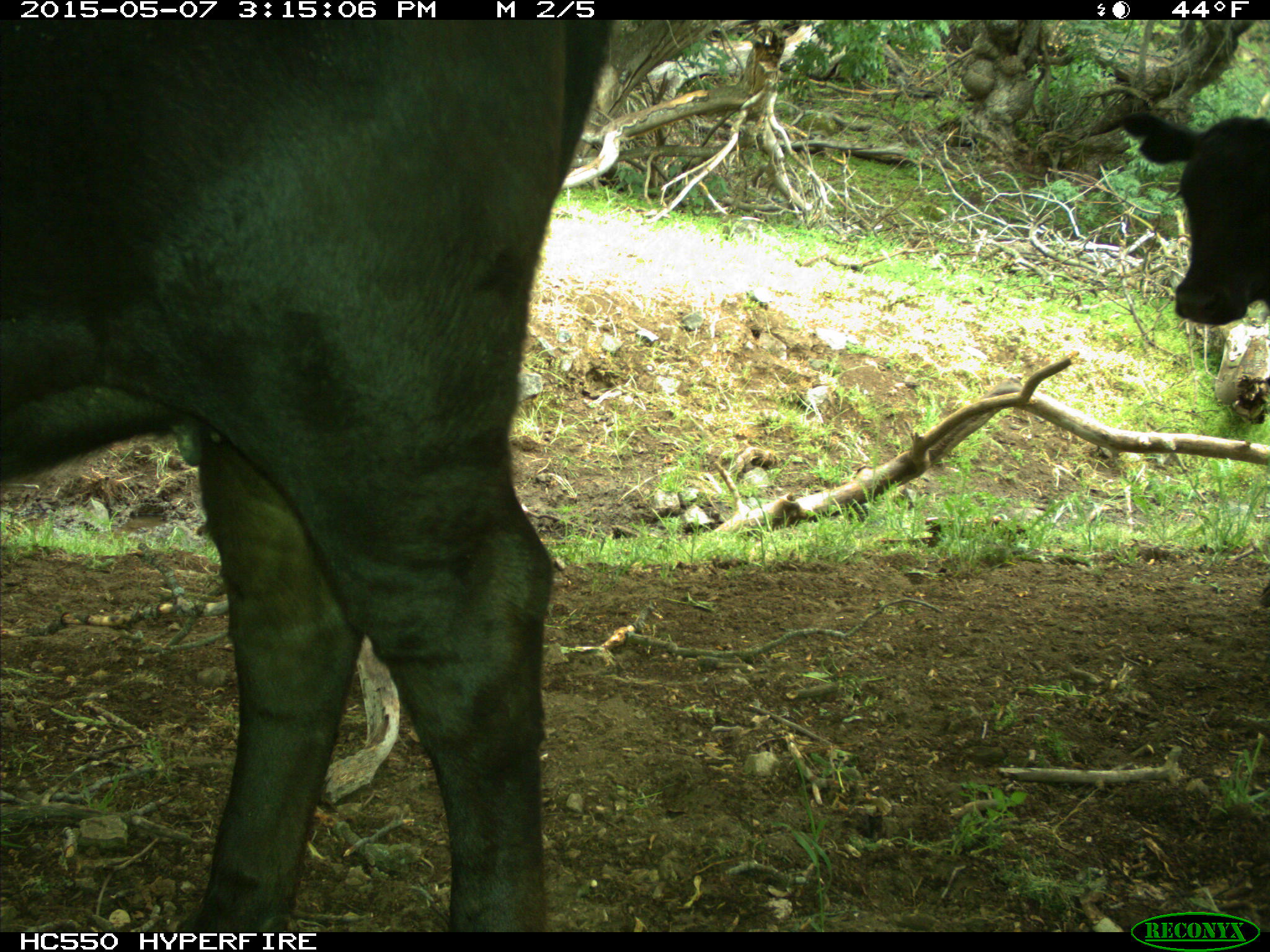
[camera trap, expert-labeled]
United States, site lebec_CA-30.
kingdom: Animalia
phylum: Chordata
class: Mammalia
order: Artiodactyla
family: Bovidae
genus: Bos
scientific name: Bos taurus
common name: domestic cow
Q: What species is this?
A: Bos taurus (domestic cow).